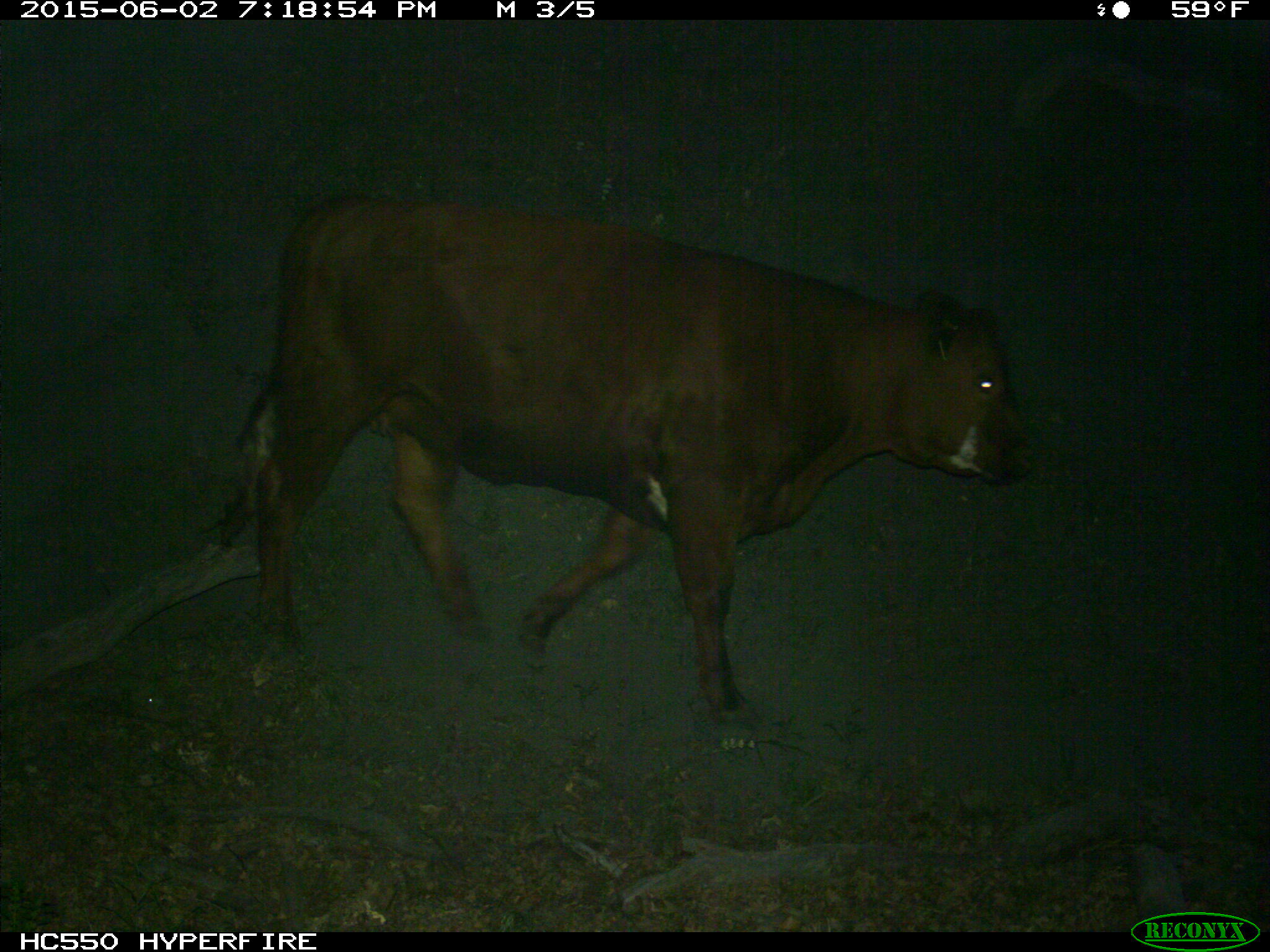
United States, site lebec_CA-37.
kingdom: Animalia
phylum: Chordata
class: Mammalia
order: Artiodactyla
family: Bovidae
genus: Bos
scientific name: Bos taurus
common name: domestic cow